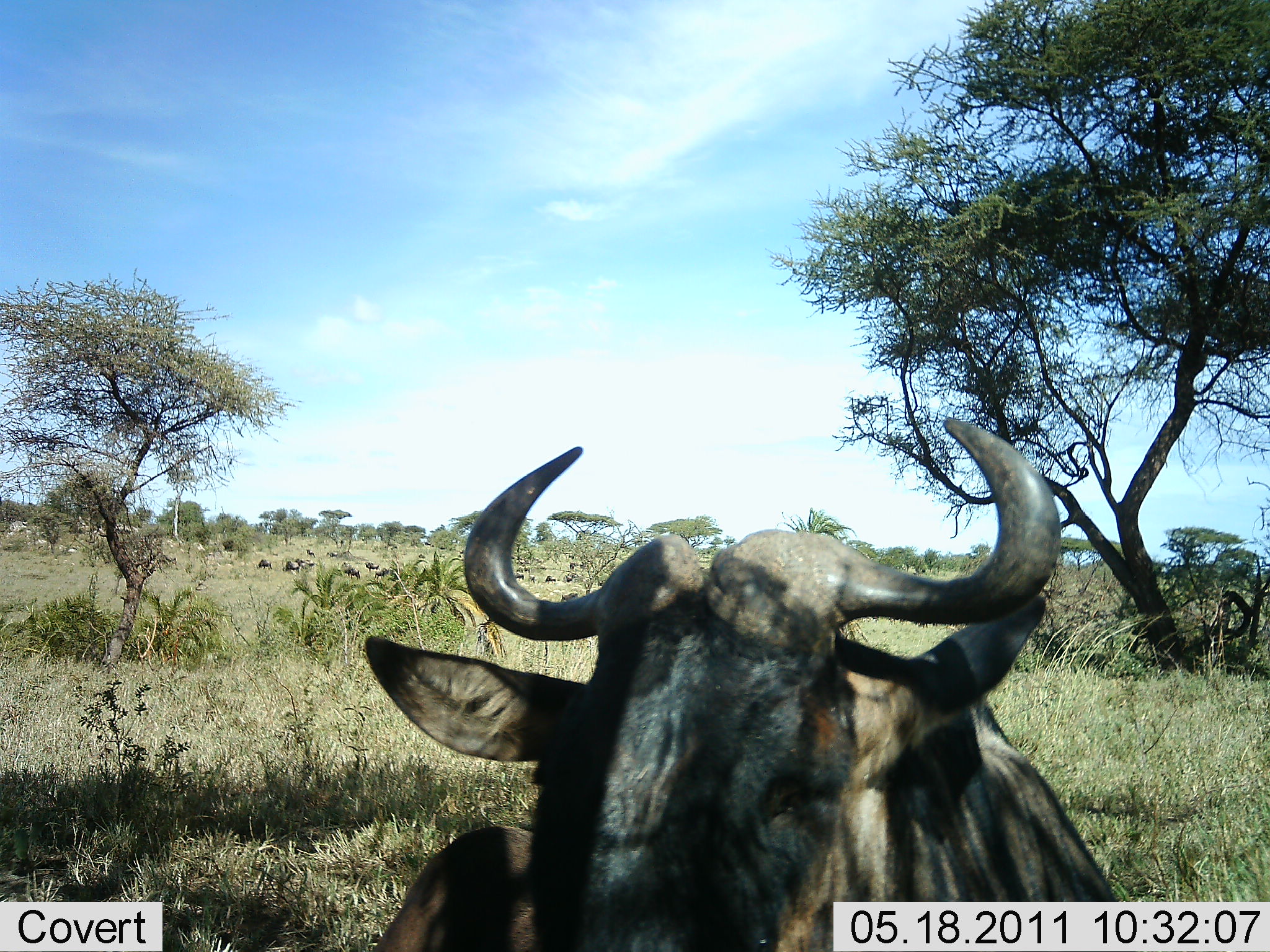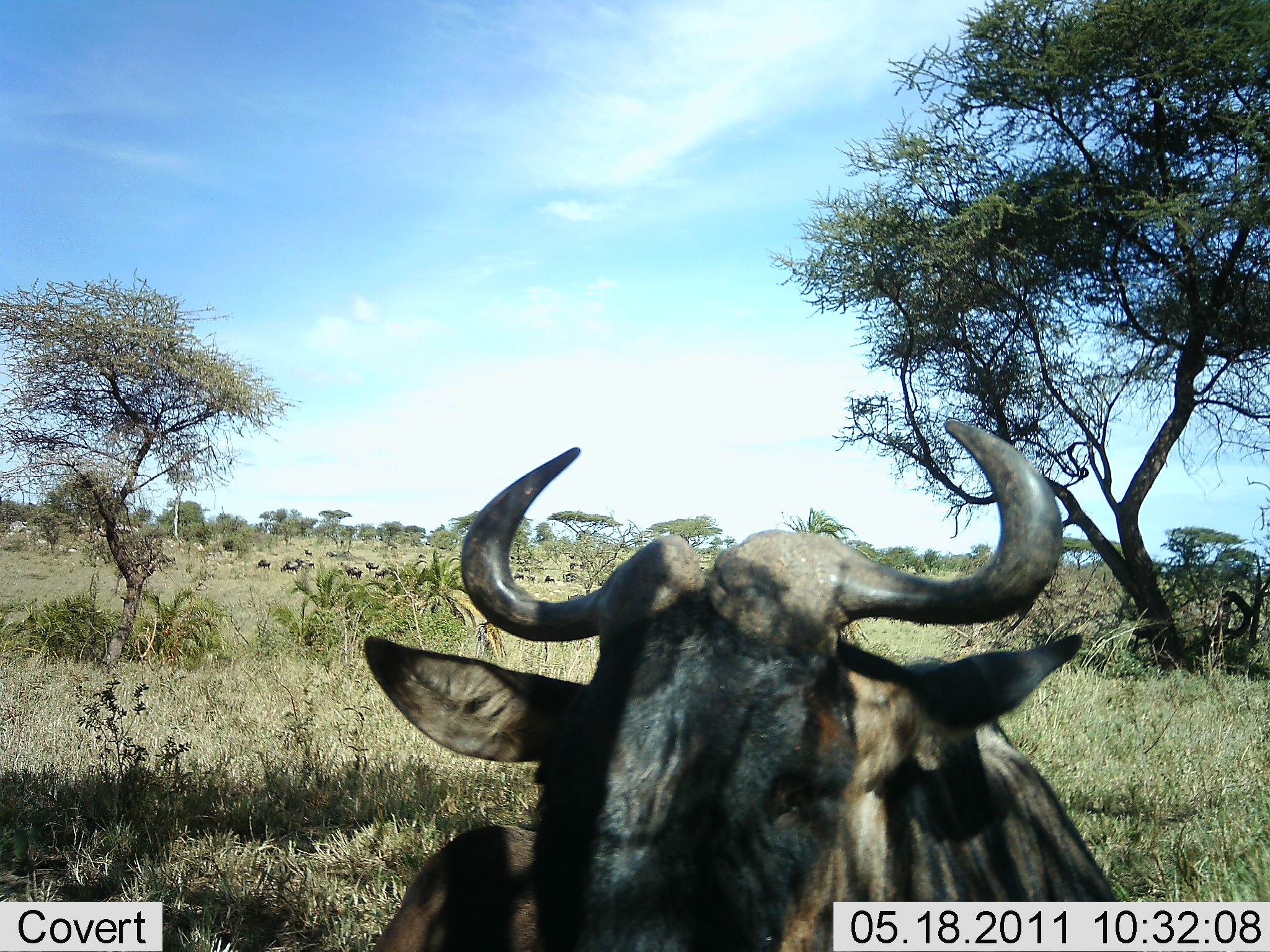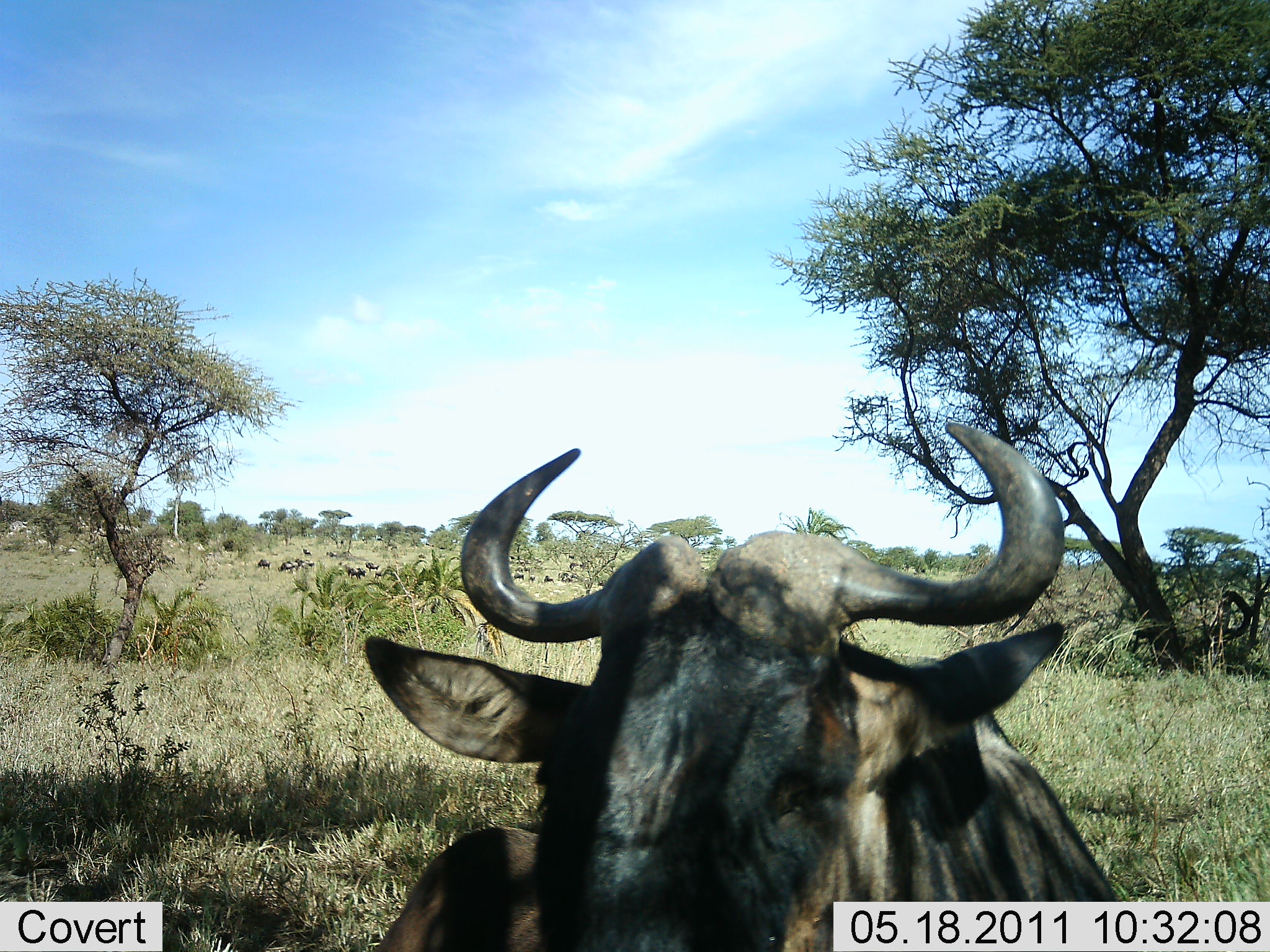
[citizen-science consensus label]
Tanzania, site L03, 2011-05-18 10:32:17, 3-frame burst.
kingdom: Animalia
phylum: Chordata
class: Mammalia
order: Artiodactyla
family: Bovidae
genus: Connochaetes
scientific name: Connochaetes taurinus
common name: blue wildebeest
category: wildebeest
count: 1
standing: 42%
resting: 58%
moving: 0%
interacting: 0%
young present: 0%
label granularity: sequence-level